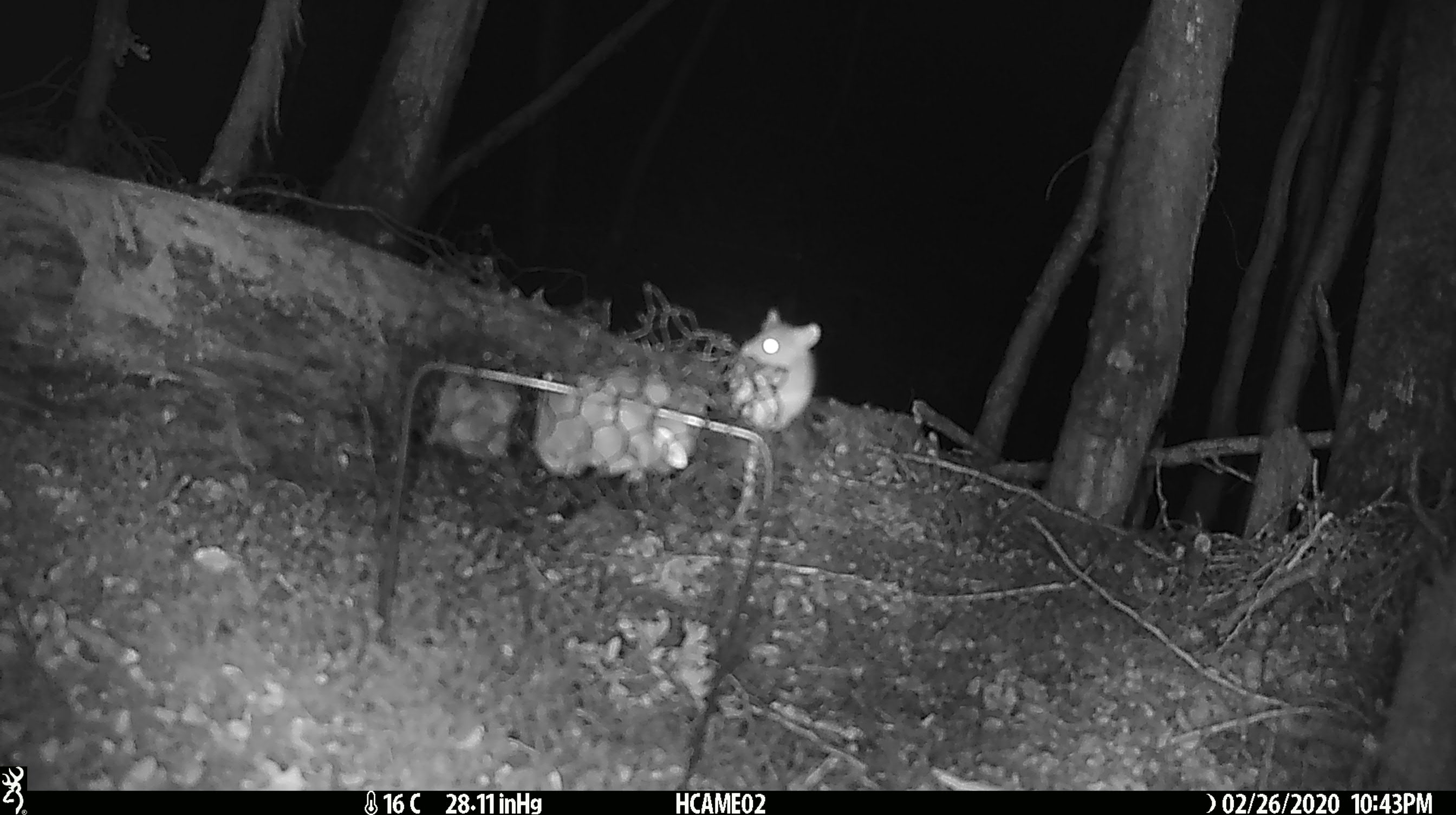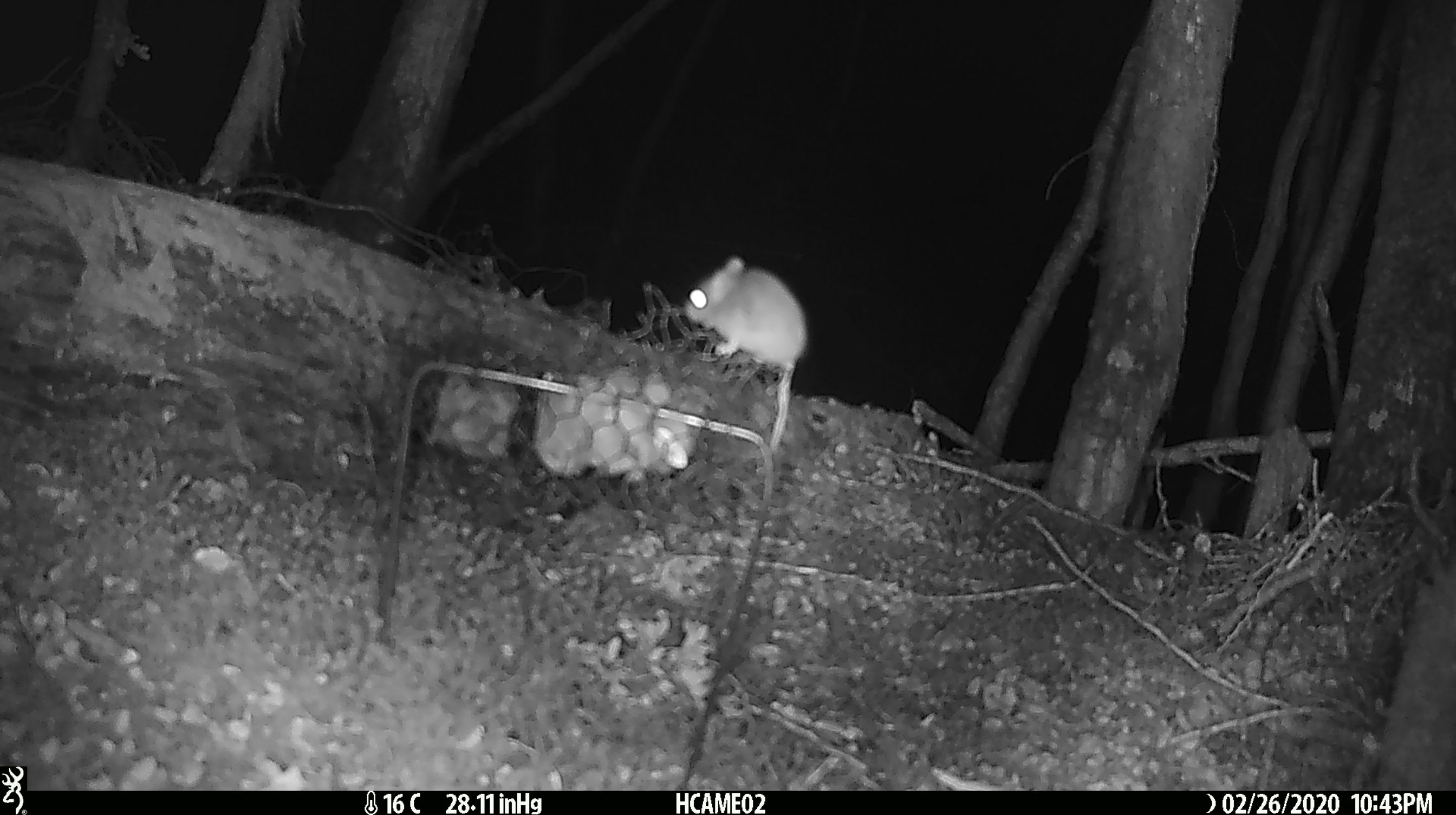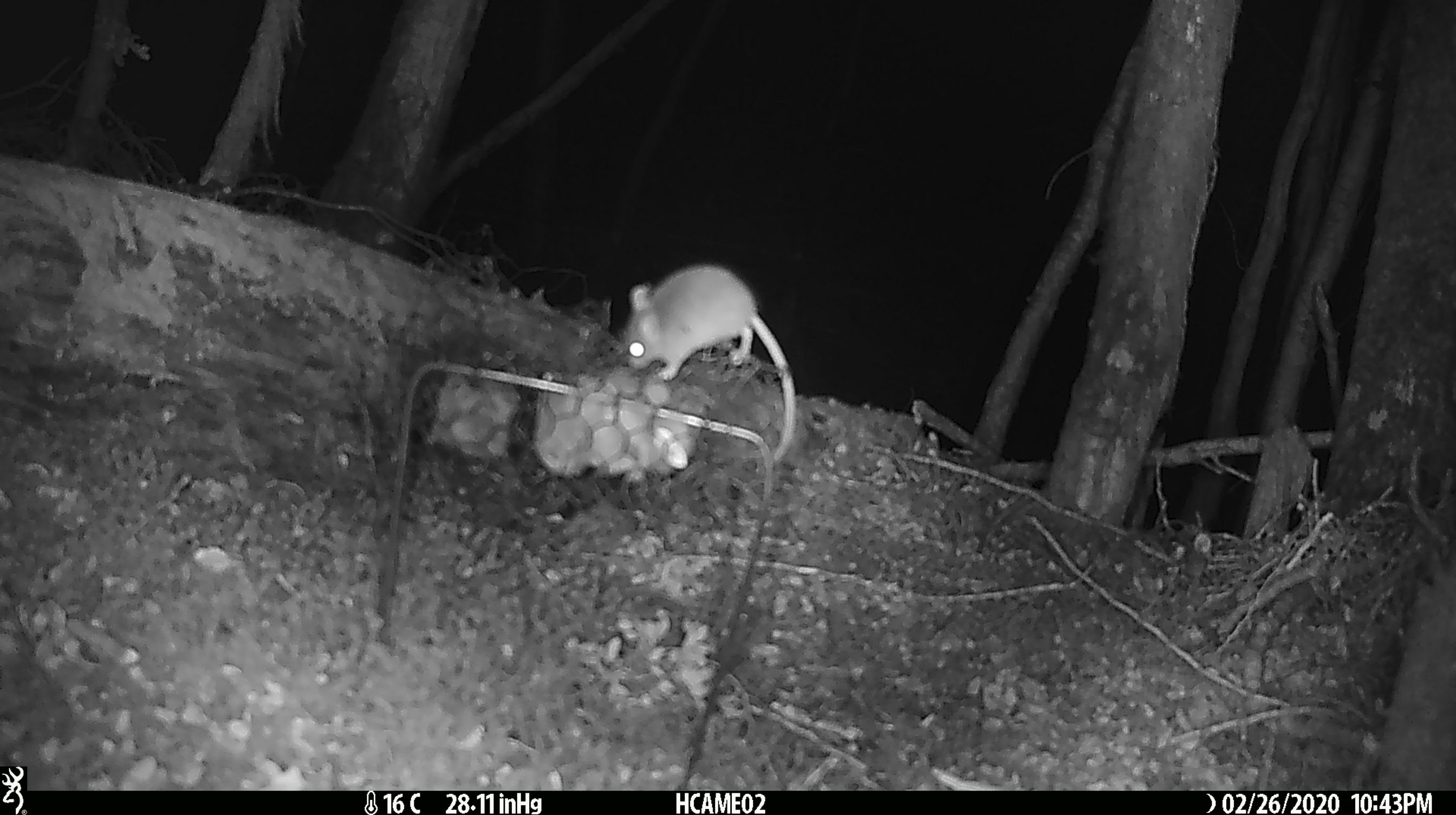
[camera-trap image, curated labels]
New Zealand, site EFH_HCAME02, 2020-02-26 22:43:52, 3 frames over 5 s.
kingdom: Animalia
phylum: Chordata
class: Mammalia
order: Rodentia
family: Muridae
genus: Mus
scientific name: Mus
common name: mouse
Mouse (Mus).